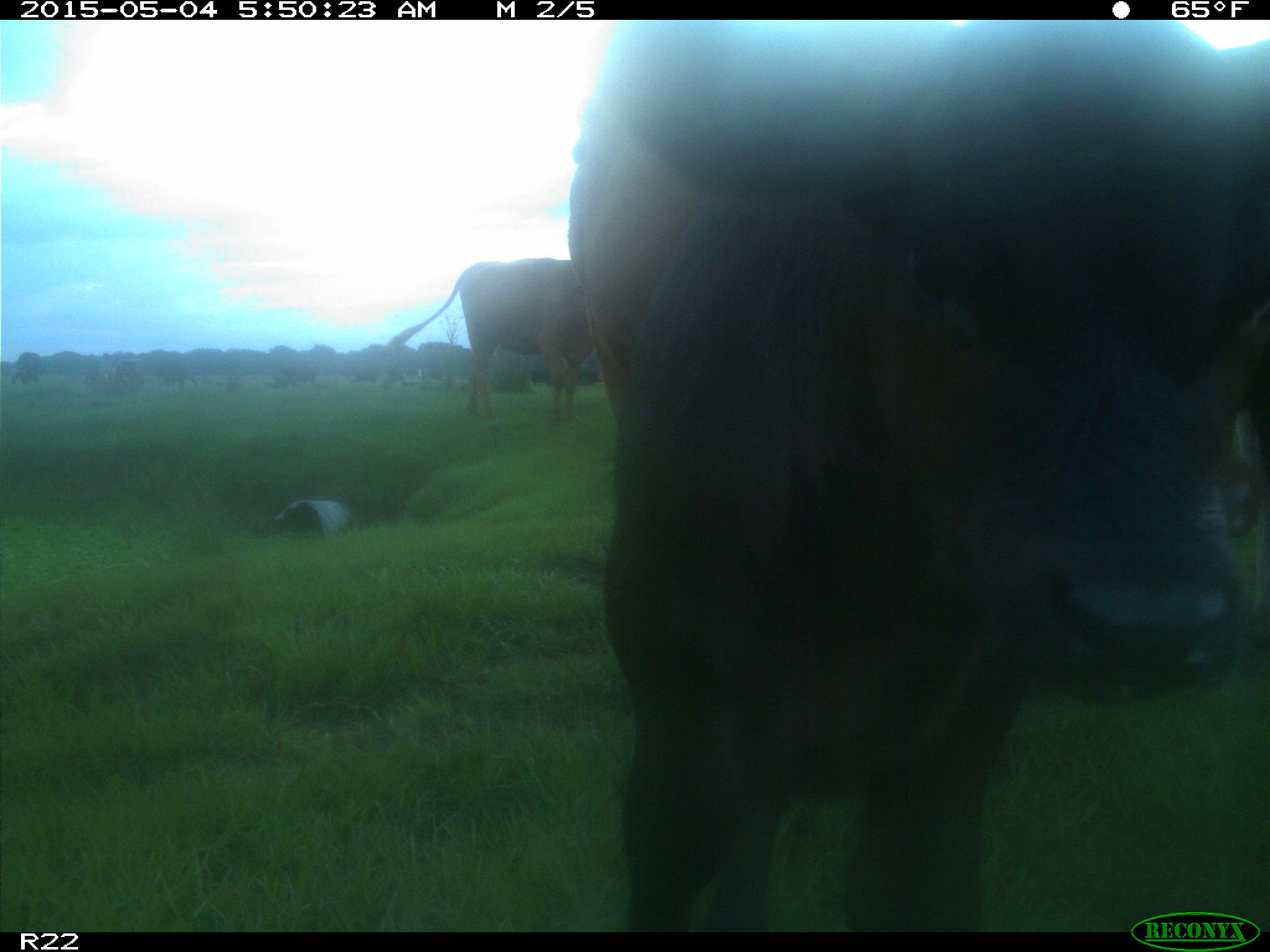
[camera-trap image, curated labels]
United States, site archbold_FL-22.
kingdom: Animalia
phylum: Chordata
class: Mammalia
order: Artiodactyla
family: Bovidae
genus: Bos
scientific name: Bos taurus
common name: domestic cow